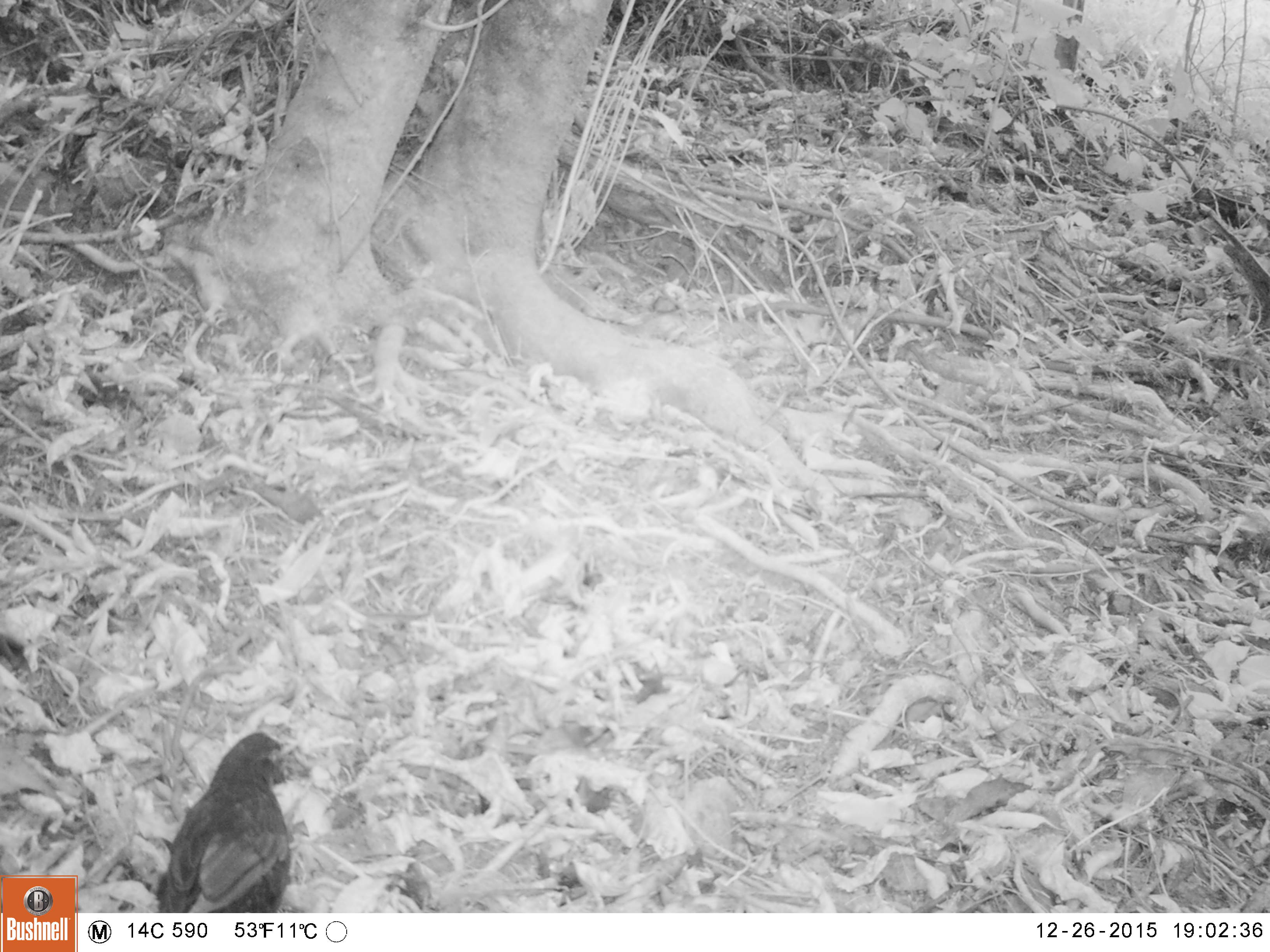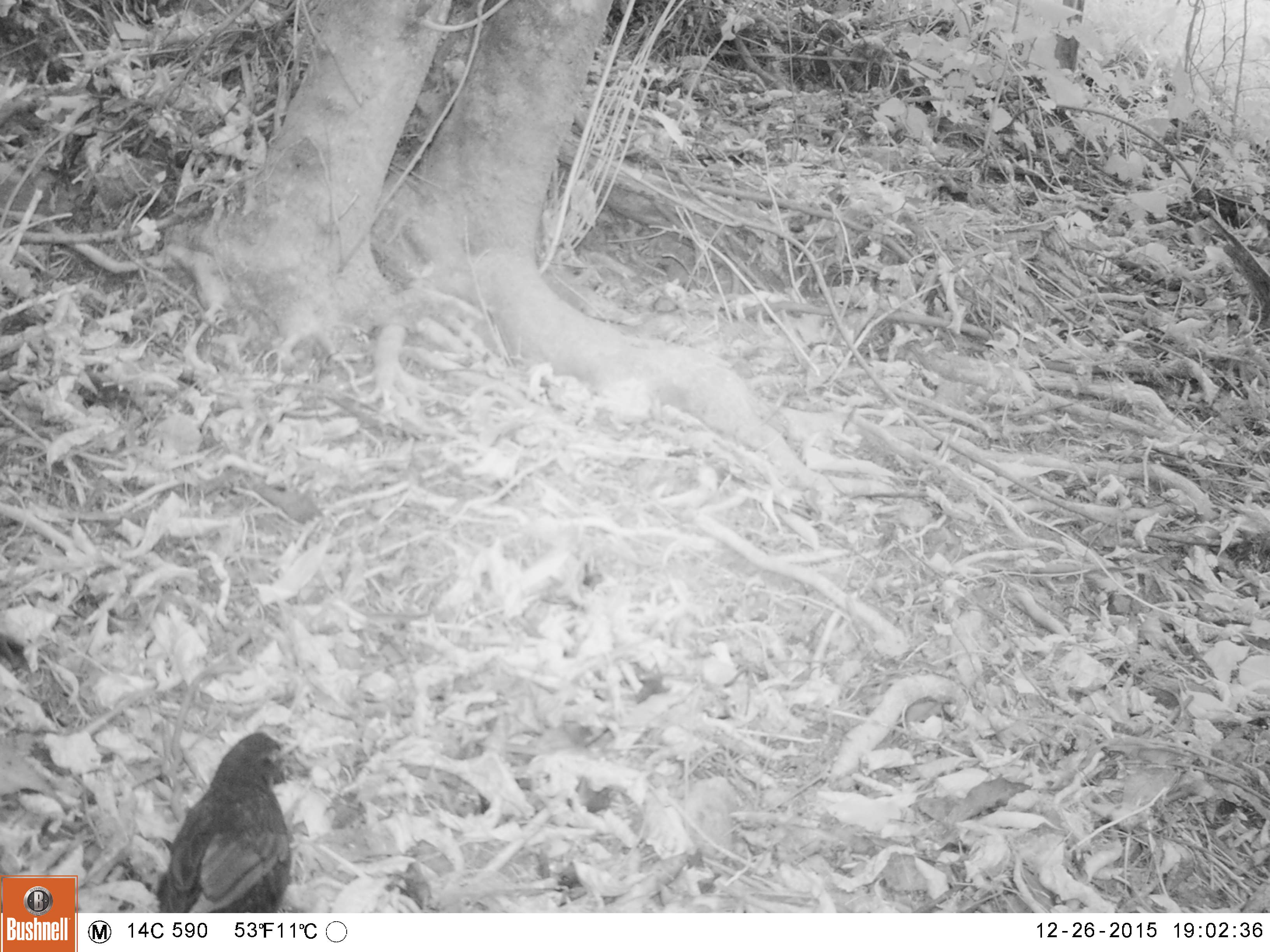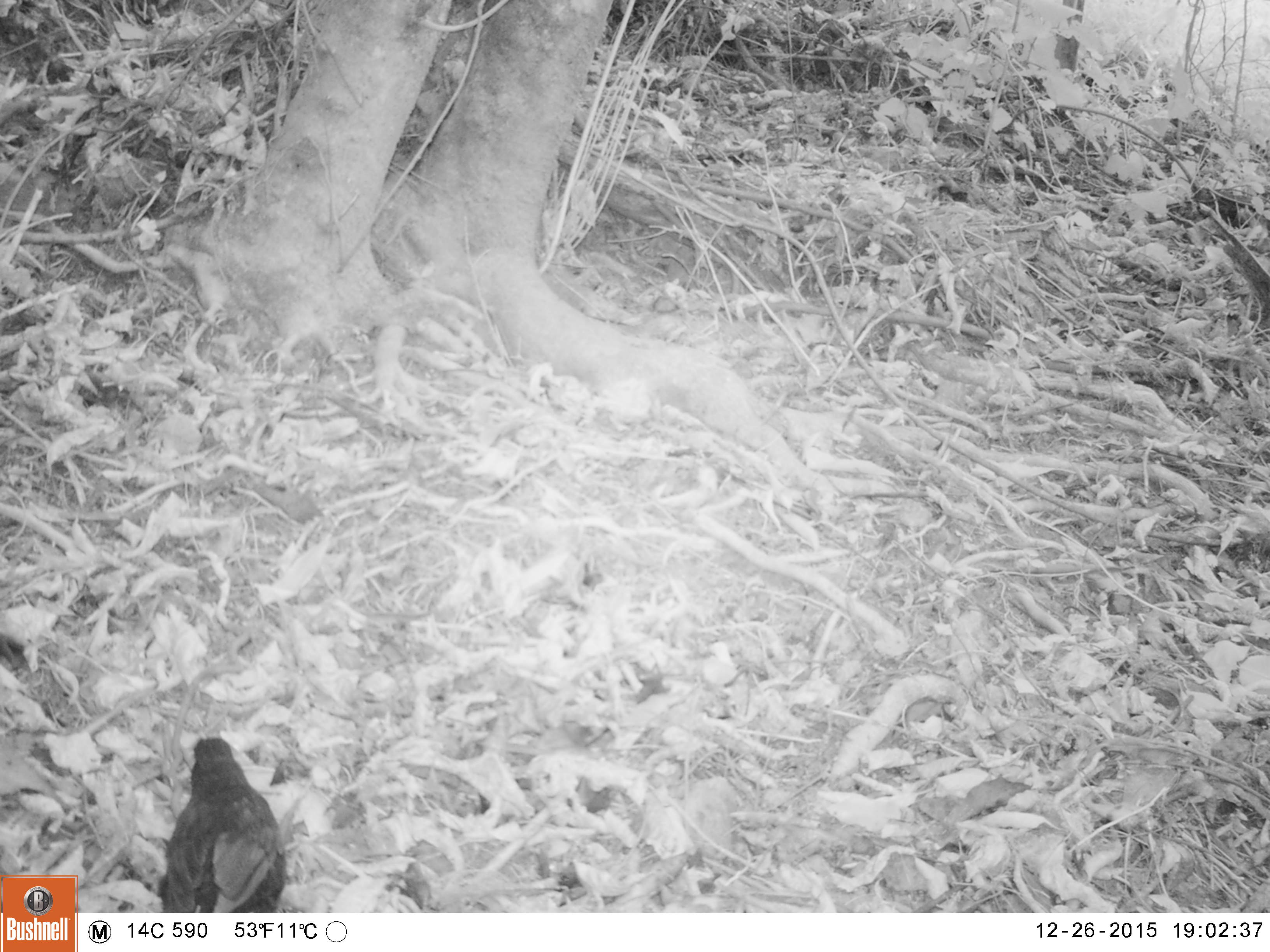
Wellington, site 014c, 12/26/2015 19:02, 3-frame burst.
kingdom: Animalia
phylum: Chordata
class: Aves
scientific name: Aves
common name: bird